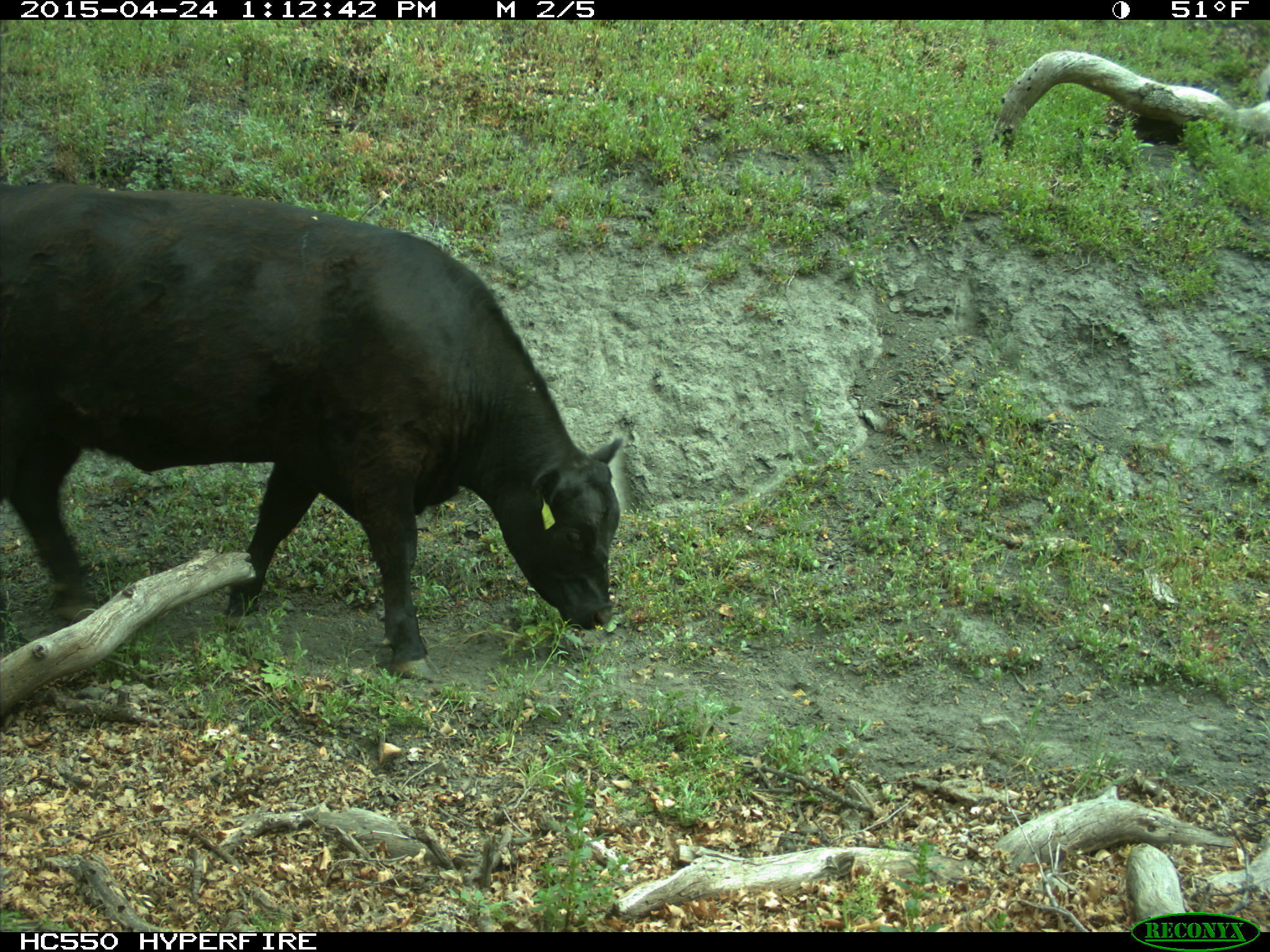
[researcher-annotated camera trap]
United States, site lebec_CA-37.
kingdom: Animalia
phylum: Chordata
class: Mammalia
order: Artiodactyla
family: Bovidae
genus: Bos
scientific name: Bos taurus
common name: domestic cow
Bos taurus (domestic cow).